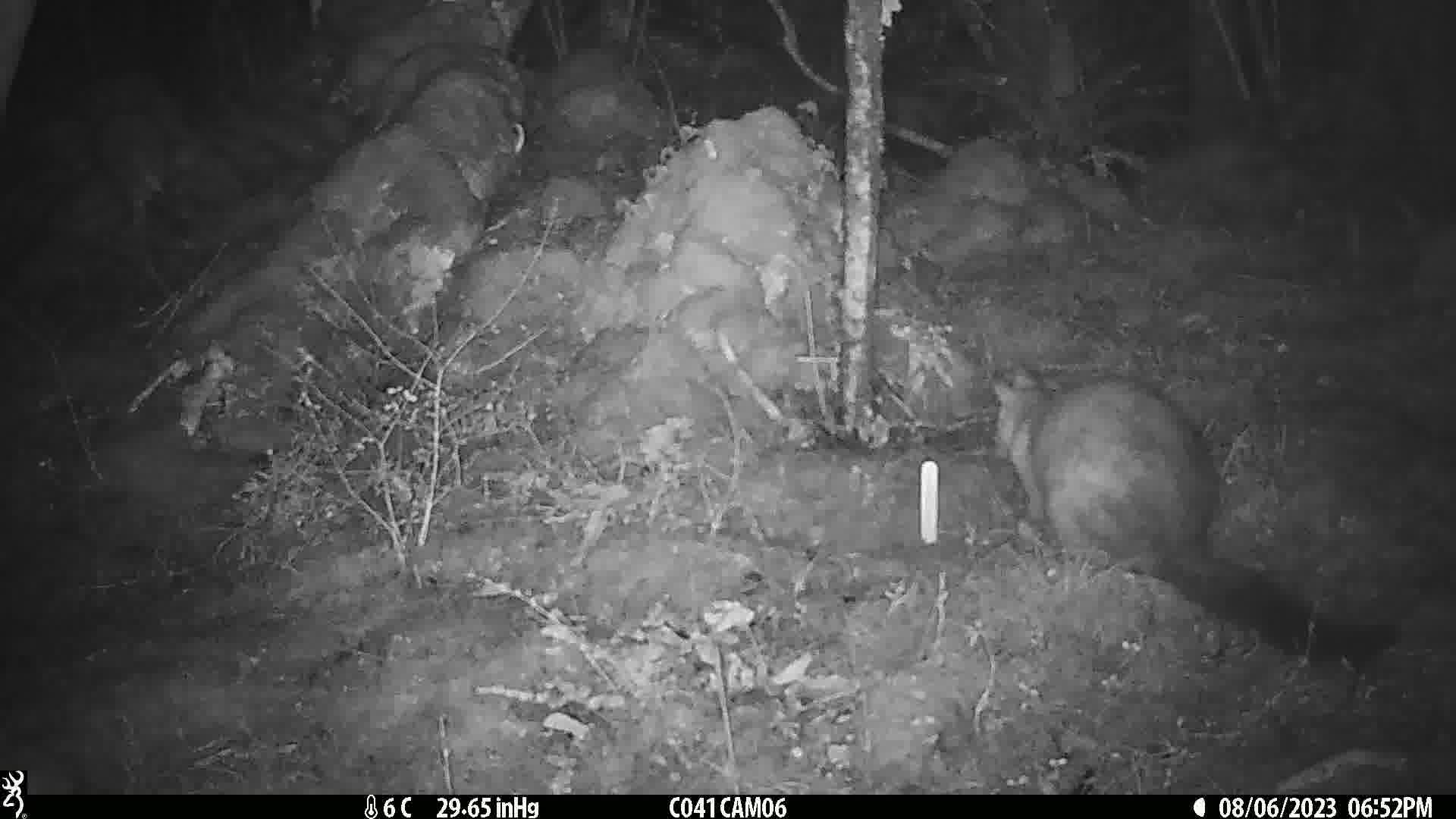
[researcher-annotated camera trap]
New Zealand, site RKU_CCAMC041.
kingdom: Animalia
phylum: Chordata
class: Mammalia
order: Diprotodontia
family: Phalangeridae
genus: Trichosurus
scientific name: Trichosurus vulpecula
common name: common brushtail possum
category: possum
Possum (common brushtail possum) (Trichosurus vulpecula).